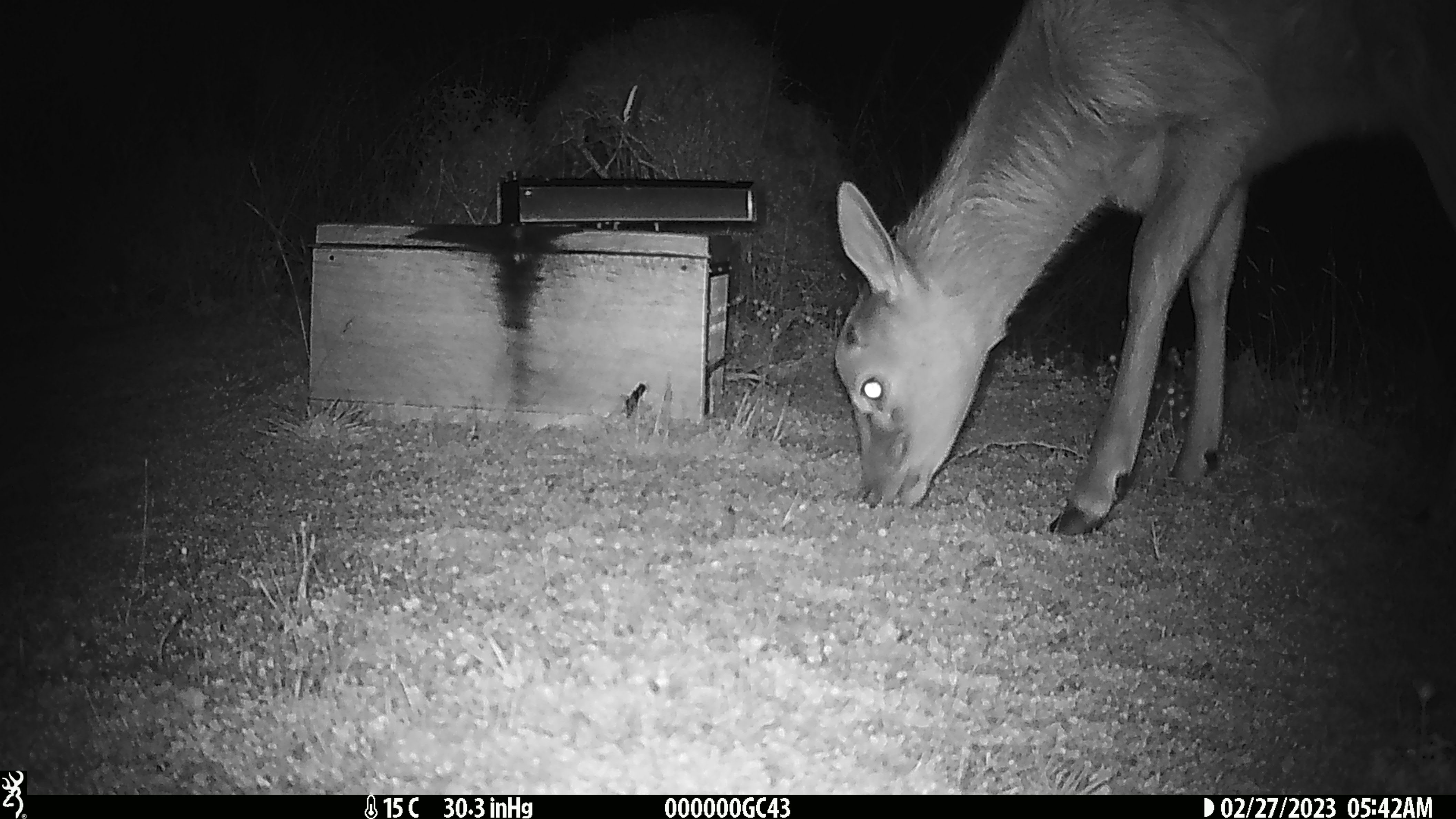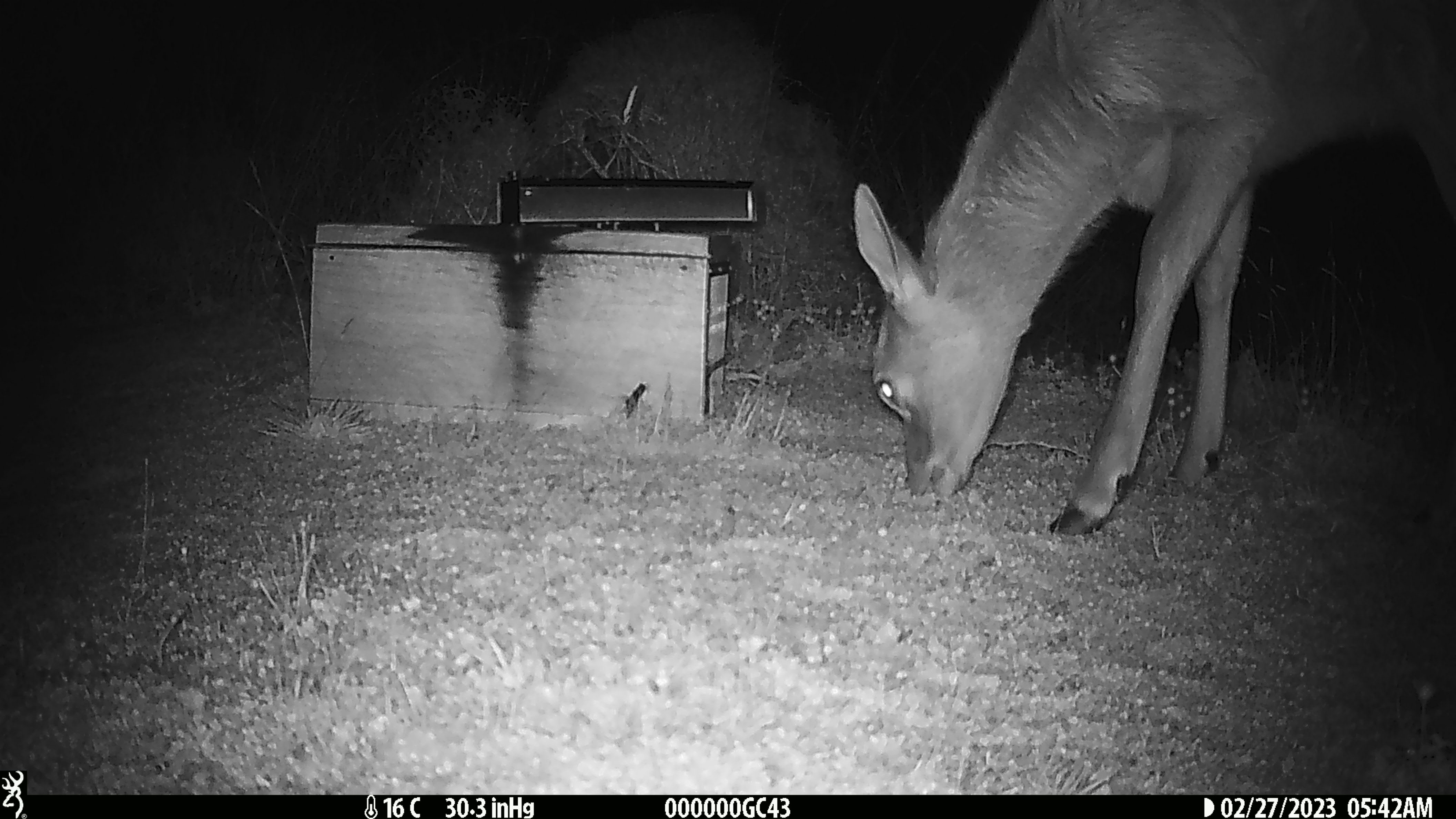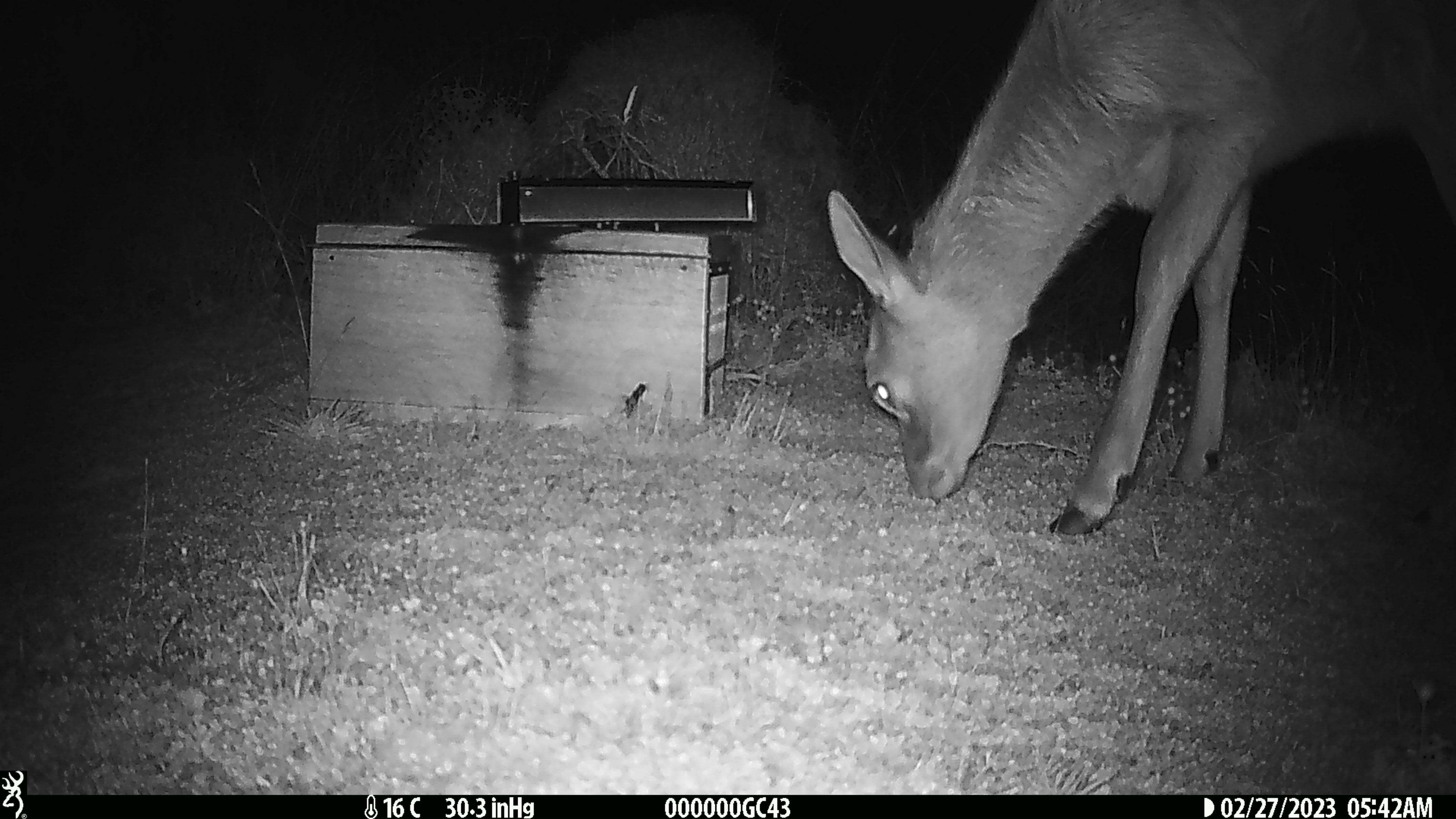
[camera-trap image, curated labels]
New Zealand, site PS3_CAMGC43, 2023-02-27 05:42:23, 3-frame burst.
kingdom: Animalia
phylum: Chordata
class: Mammalia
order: Artiodactyla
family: Cervidae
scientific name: Cervidae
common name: deer